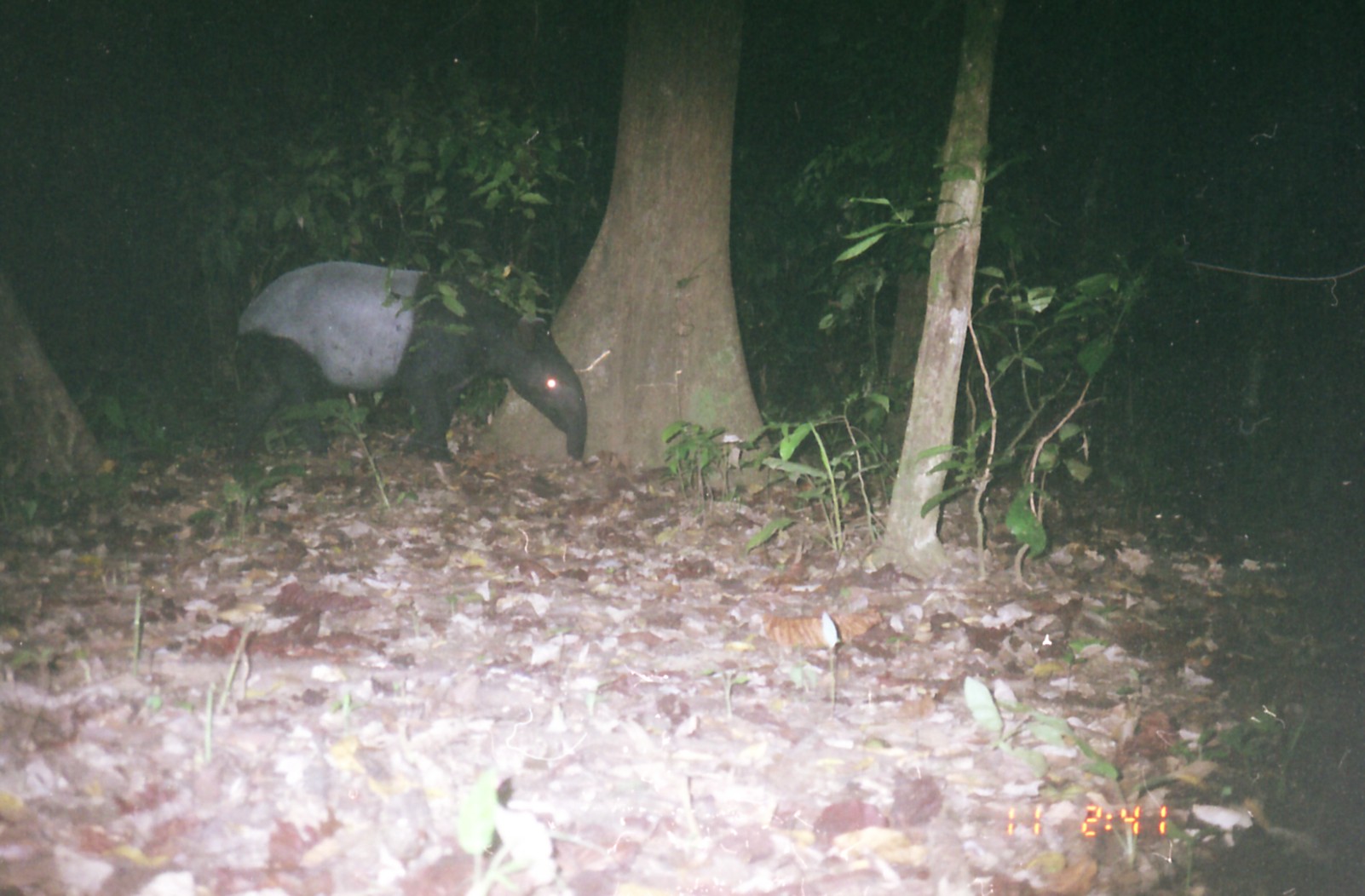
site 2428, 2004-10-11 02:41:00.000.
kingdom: Animalia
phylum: Chordata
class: Mammalia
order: Perissodactyla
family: Tapiridae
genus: Tapirus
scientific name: Tapirus indicus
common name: malayan tapir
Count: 1.